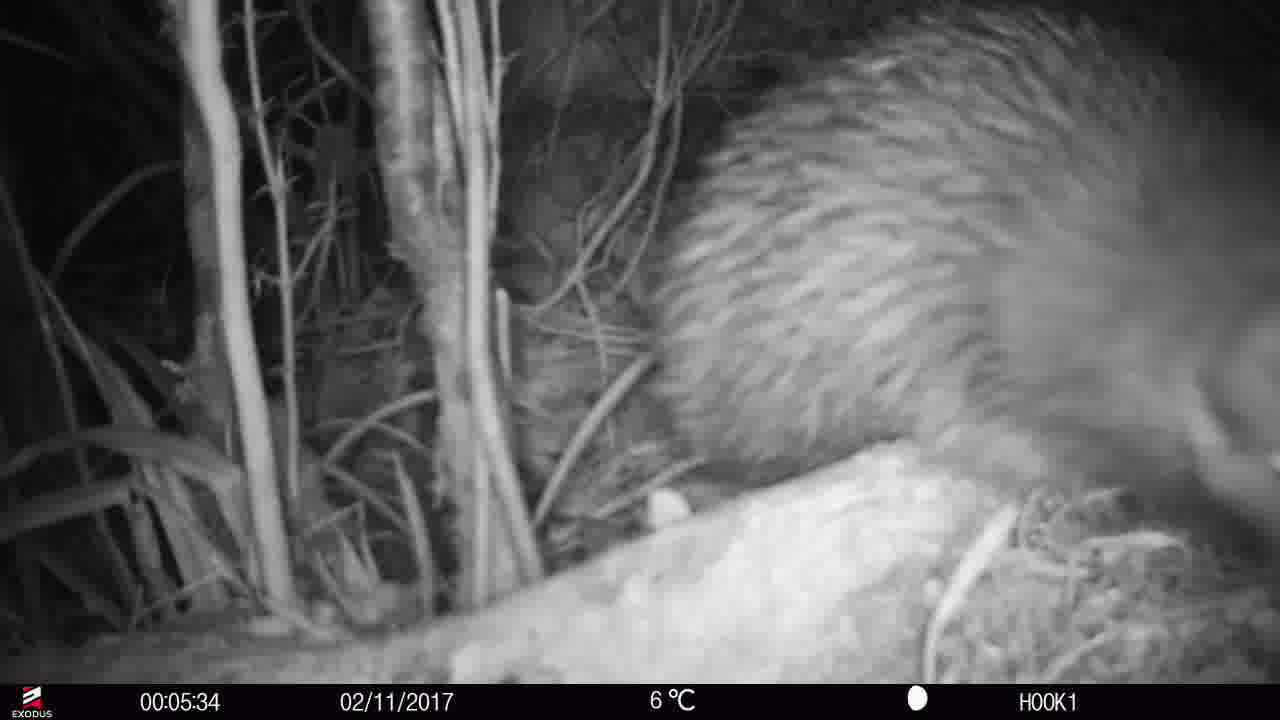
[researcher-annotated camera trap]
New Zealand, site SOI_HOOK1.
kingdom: Animalia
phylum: Chordata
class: Aves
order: Apterygiformes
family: Apterygidae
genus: Apteryx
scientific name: Apteryx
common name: kiwi